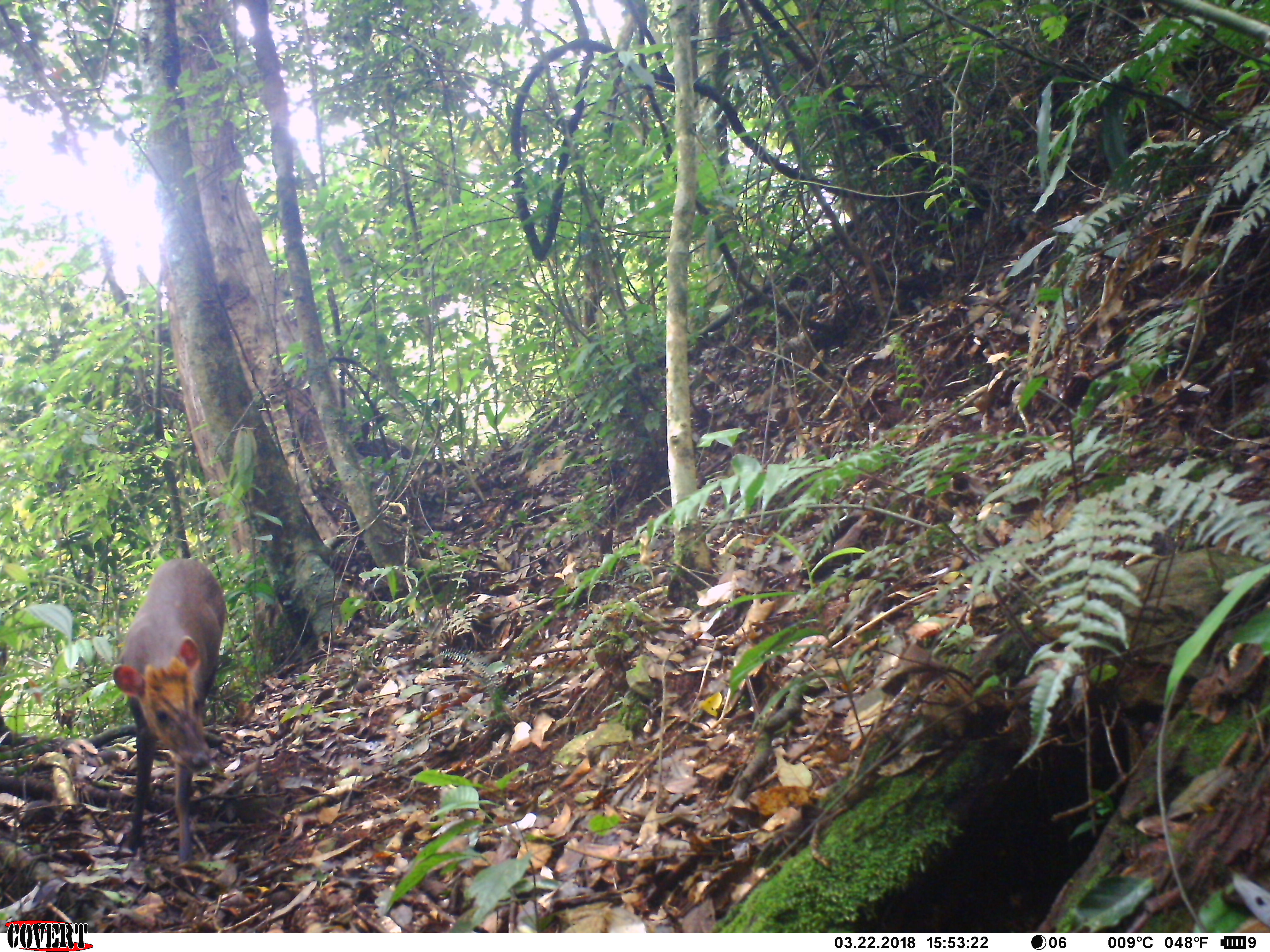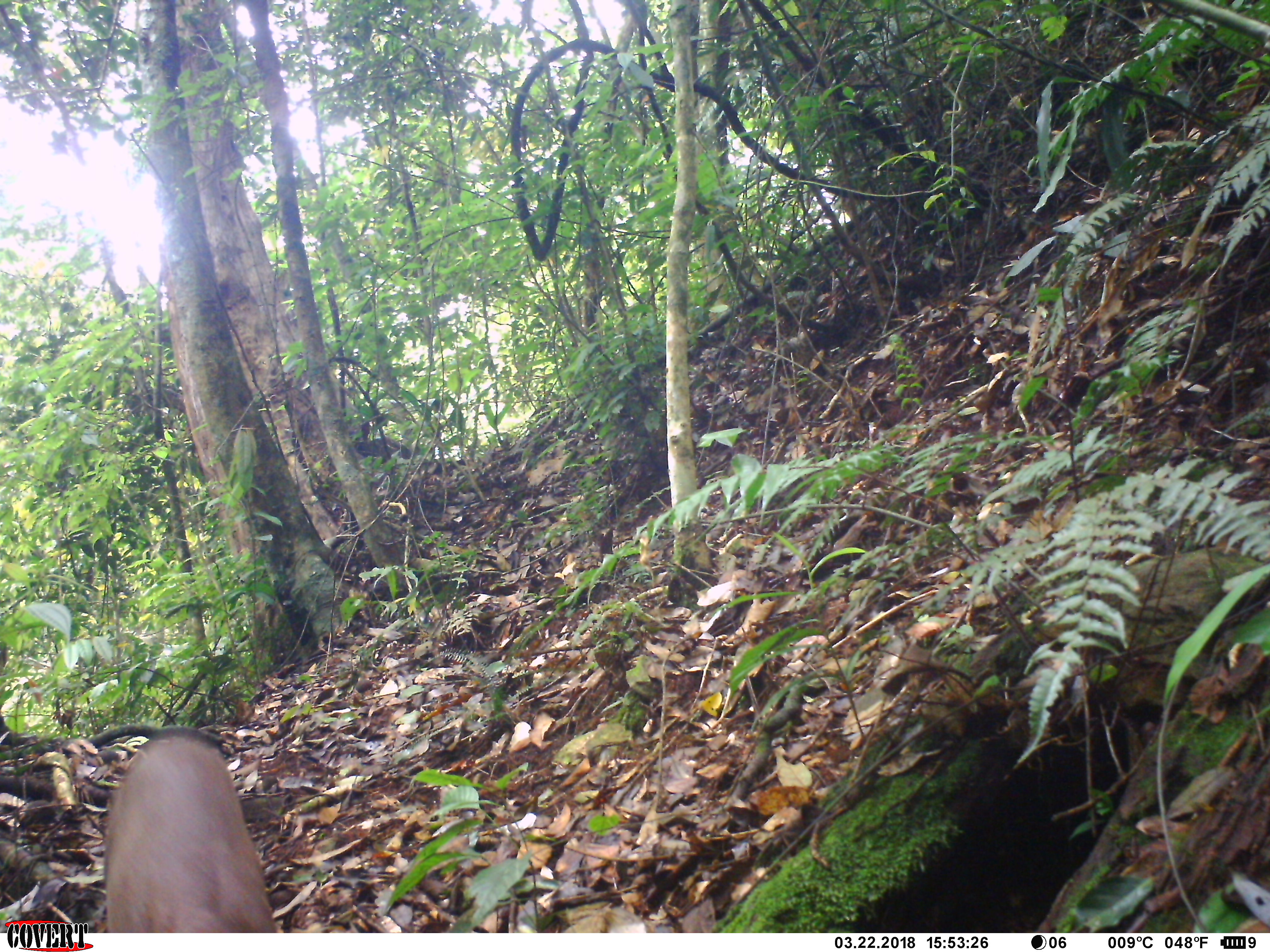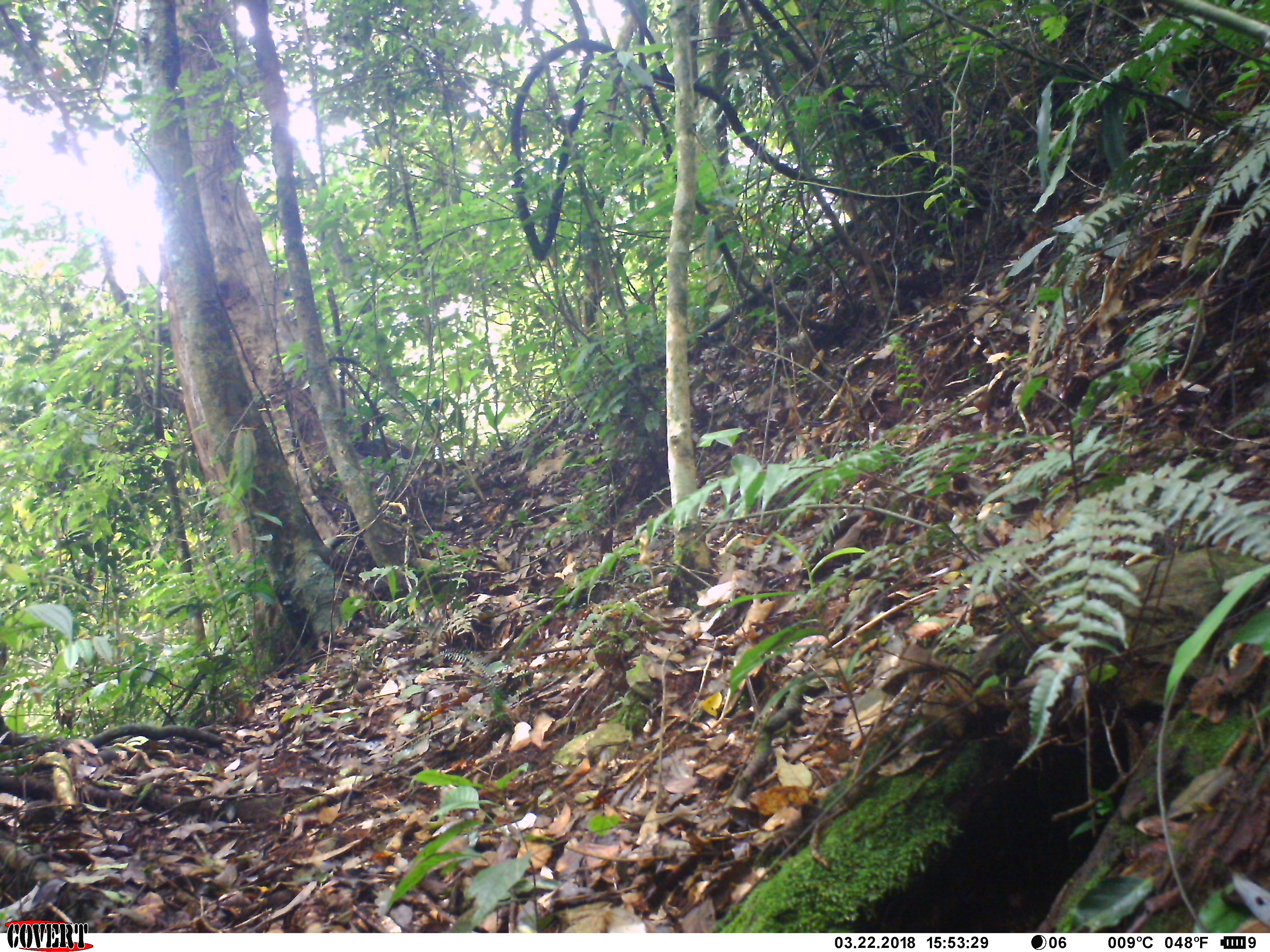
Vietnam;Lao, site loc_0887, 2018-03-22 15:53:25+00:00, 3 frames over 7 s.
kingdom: Animalia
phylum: Chordata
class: Mammalia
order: Artiodactyla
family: Cervidae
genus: Muntiacus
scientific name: Muntiacus rooseveltorum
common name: roosevelt's muntjac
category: roosevelts muntjac group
Roosevelts muntjac group (roosevelt's muntjac) (Muntiacus rooseveltorum). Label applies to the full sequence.